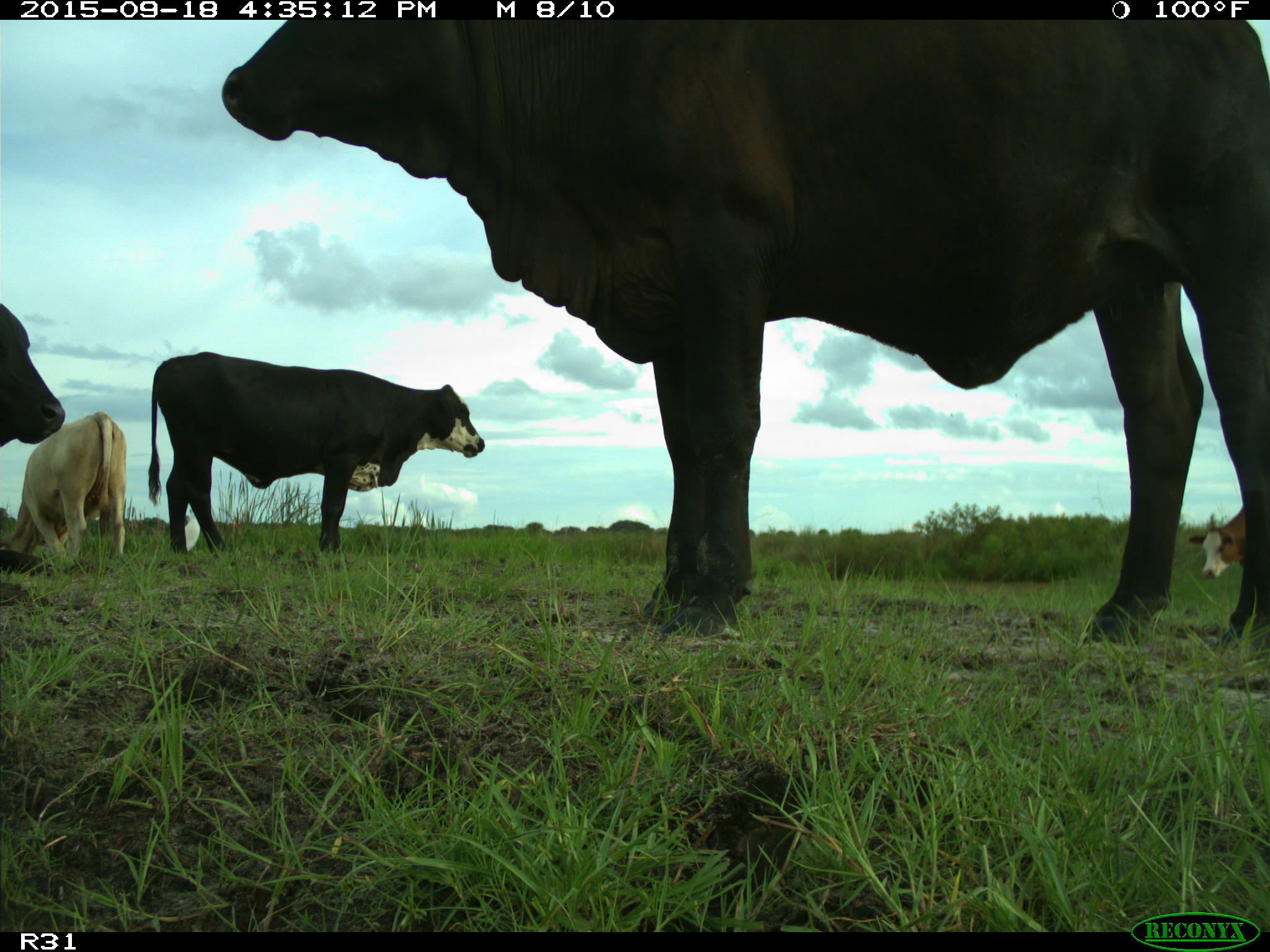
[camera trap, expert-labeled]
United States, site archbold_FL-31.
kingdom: Animalia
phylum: Chordata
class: Mammalia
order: Artiodactyla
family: Bovidae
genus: Bos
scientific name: Bos taurus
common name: domestic cow